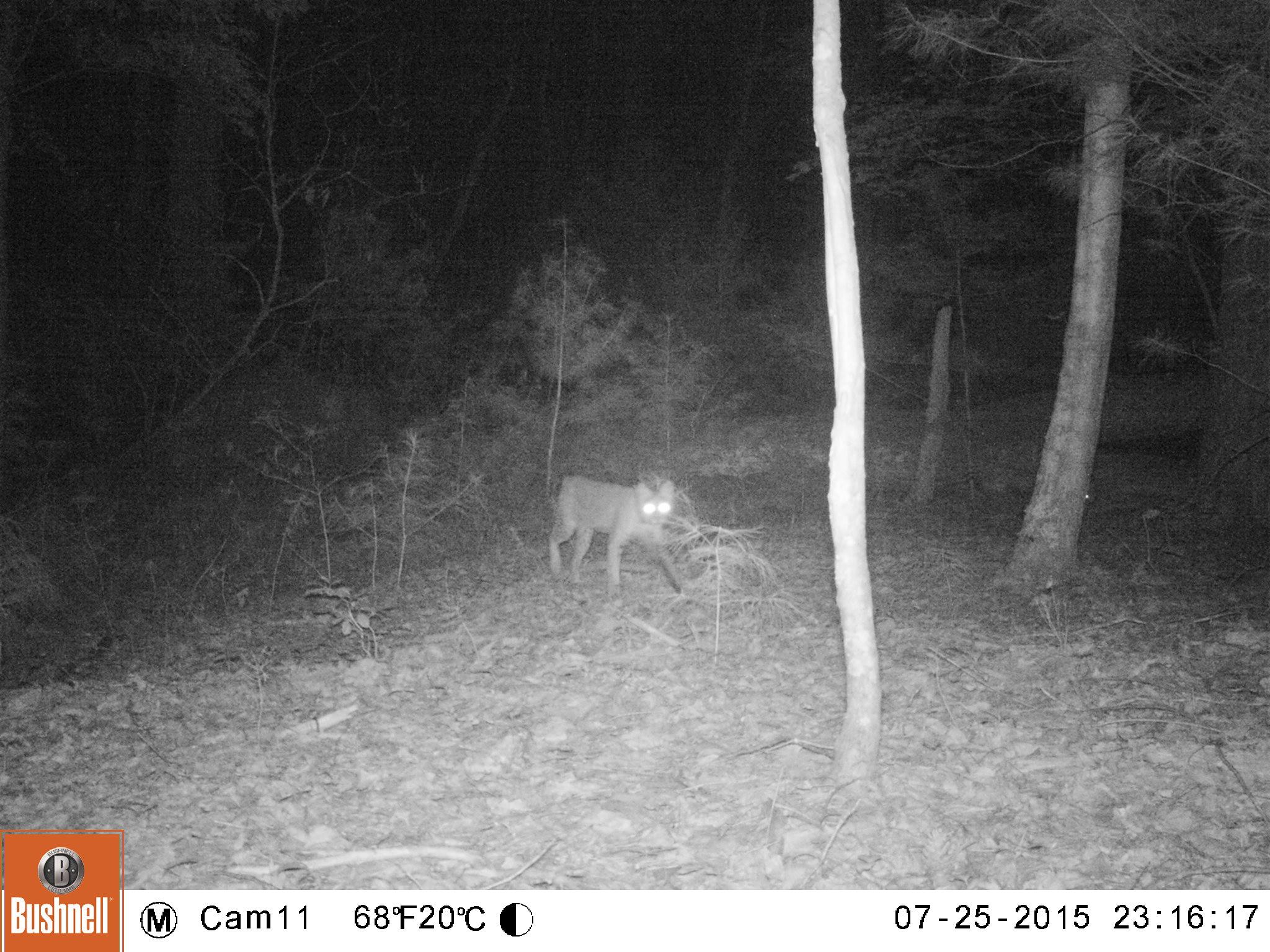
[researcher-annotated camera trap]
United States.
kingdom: Animalia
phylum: Chordata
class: Mammalia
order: Carnivora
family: Felidae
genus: Lynx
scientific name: Lynx rufus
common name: bobcat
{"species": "Bobcat (Lynx rufus)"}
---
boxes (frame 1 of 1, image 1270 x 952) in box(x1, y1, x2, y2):
Bobcat: box(549, 466, 698, 588)